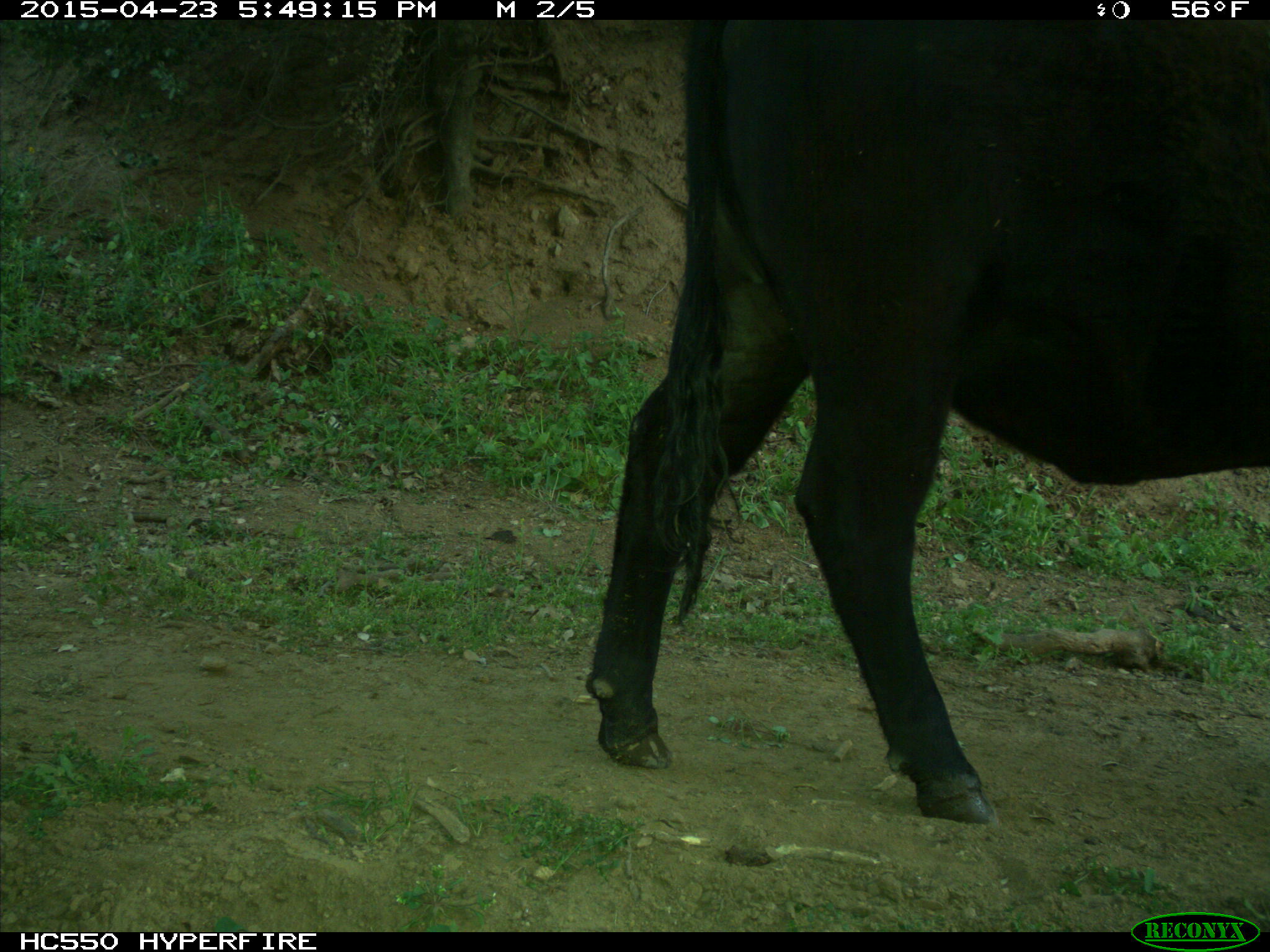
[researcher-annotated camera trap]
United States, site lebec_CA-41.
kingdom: Animalia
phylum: Chordata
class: Mammalia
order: Artiodactyla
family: Bovidae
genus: Bos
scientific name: Bos taurus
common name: domestic cow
Bos taurus (domestic cow).